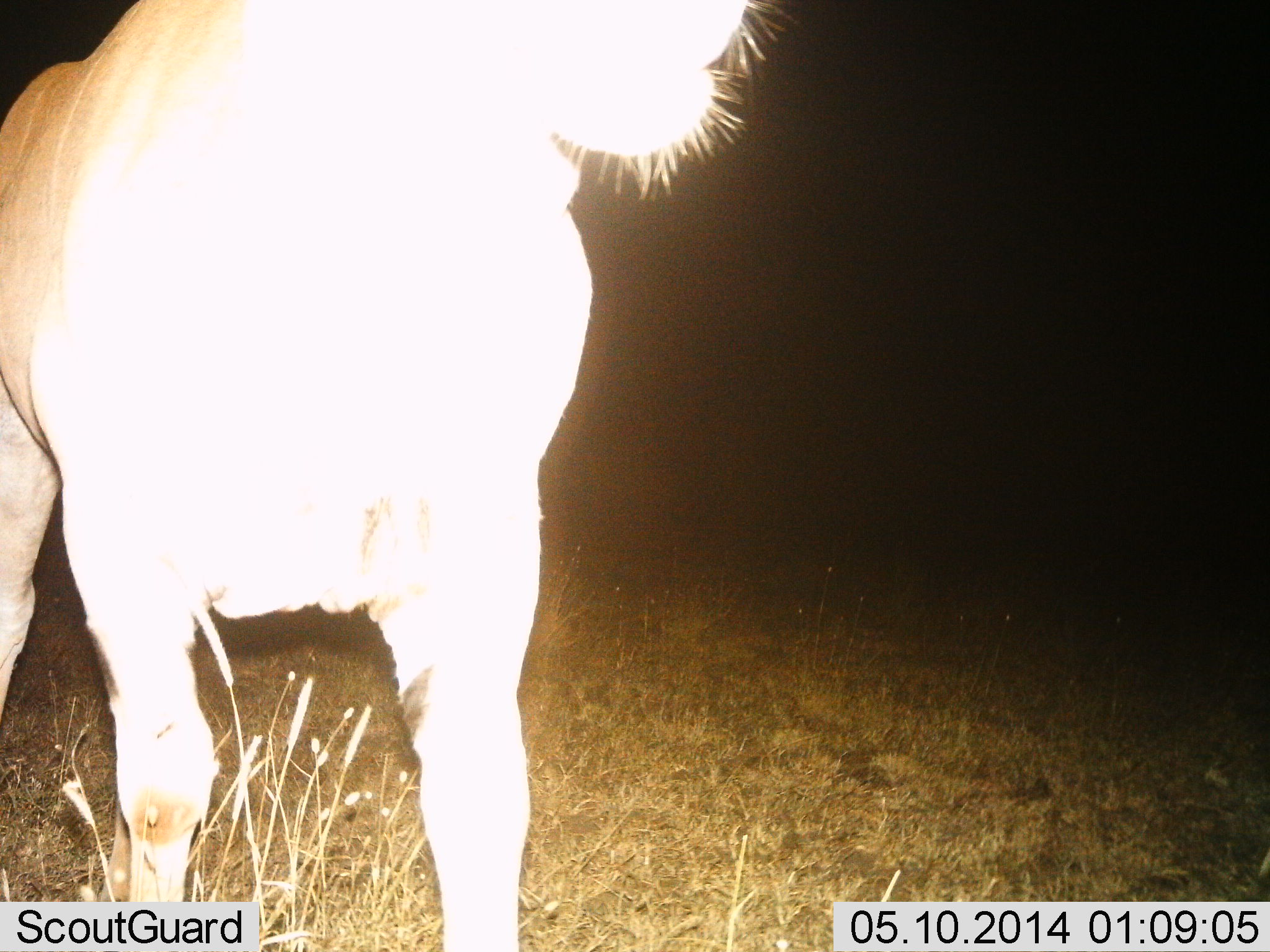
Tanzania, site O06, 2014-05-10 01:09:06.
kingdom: Animalia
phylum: Chordata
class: Mammalia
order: Carnivora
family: Felidae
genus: Panthera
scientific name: Panthera leo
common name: lion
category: lionfemale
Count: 1.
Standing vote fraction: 81%.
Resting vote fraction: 0%.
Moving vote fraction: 11%.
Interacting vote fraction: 11%.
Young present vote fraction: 0%.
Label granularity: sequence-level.